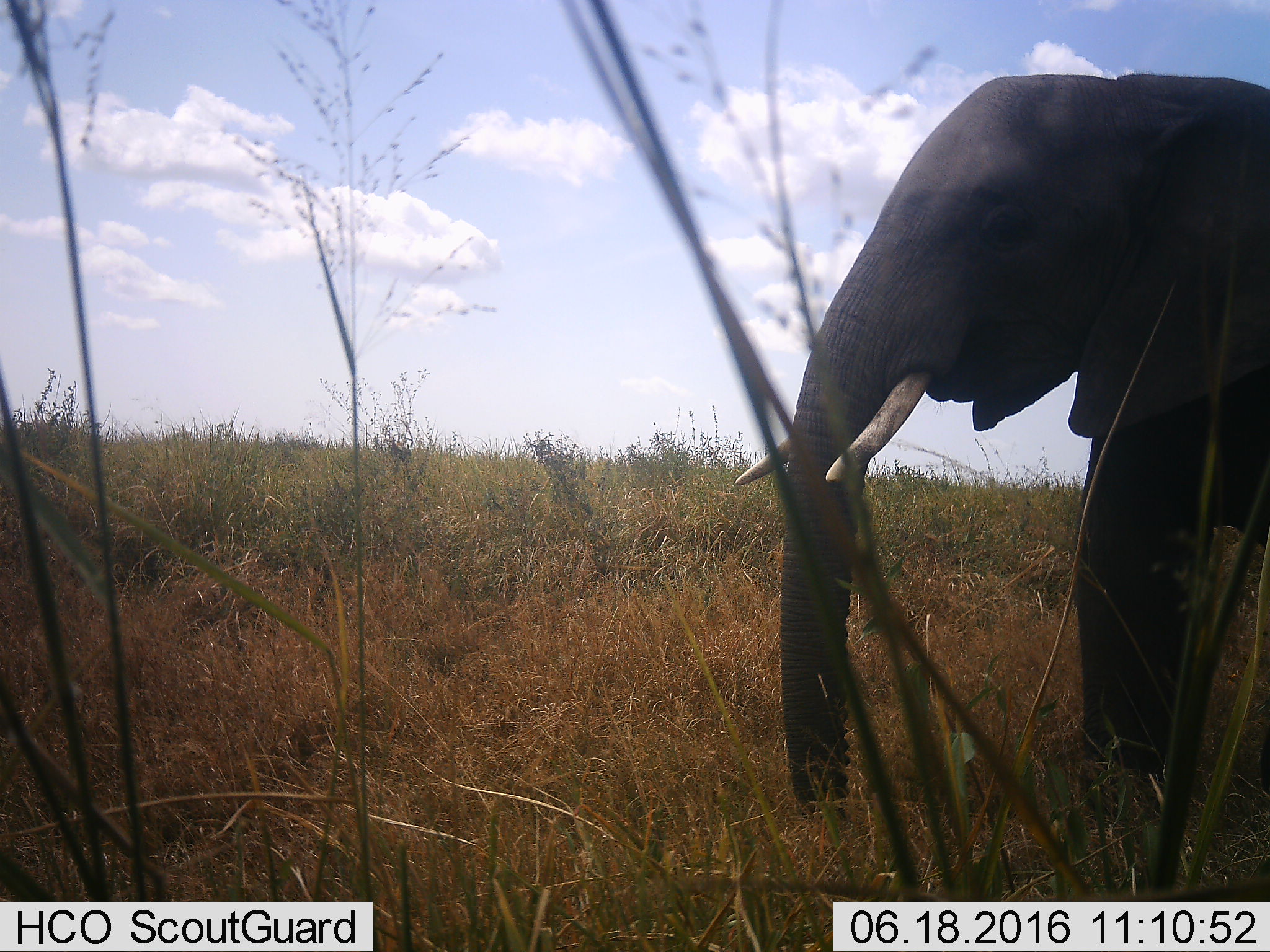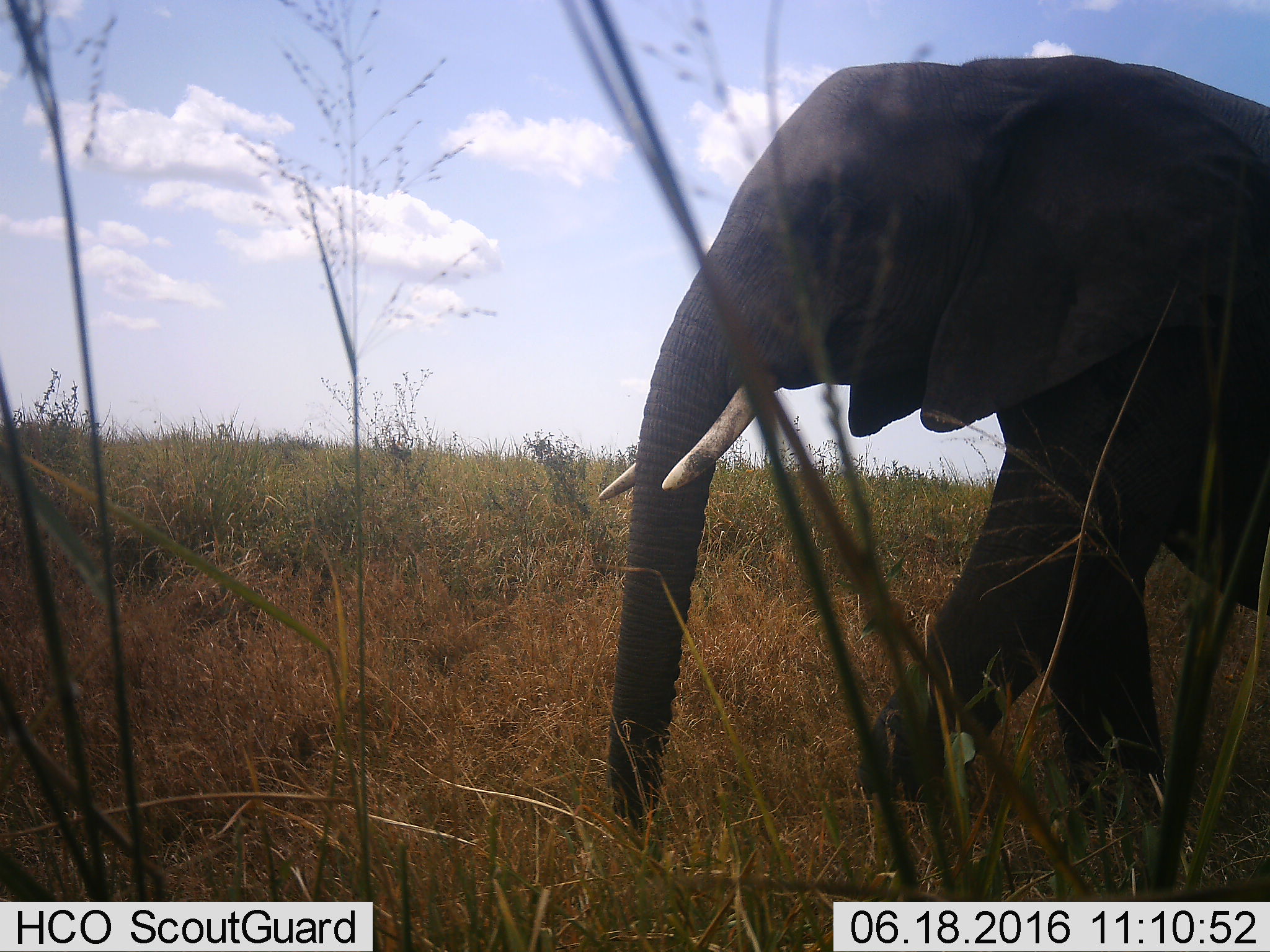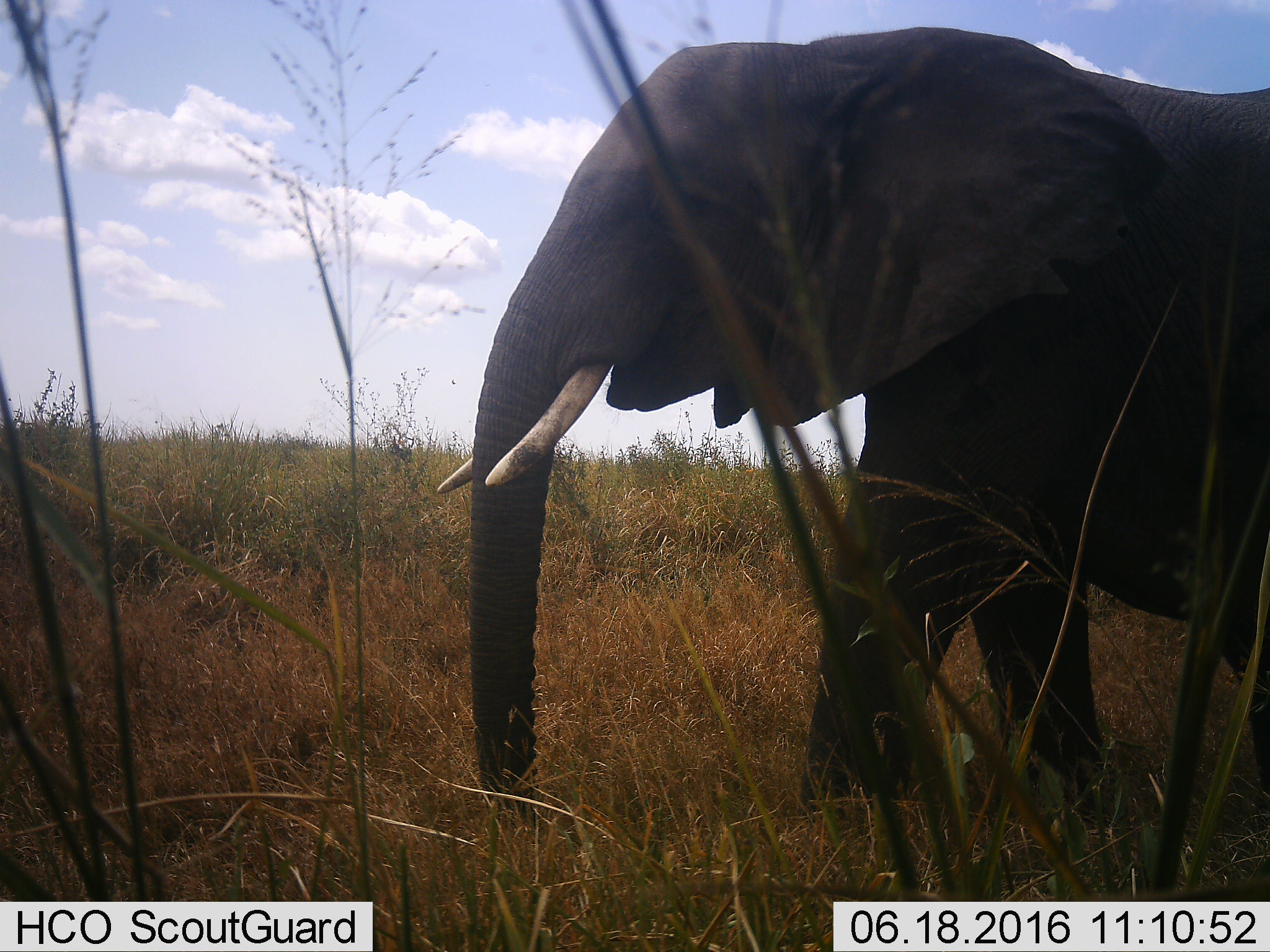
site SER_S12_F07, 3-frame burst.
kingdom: Animalia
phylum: Chordata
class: Mammalia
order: Proboscidea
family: Elephantidae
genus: Loxodonta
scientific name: Loxodonta africana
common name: african bush elephant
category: elephant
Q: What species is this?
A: Elephant (african bush elephant) (Loxodonta africana).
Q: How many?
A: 1.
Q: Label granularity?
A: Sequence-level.